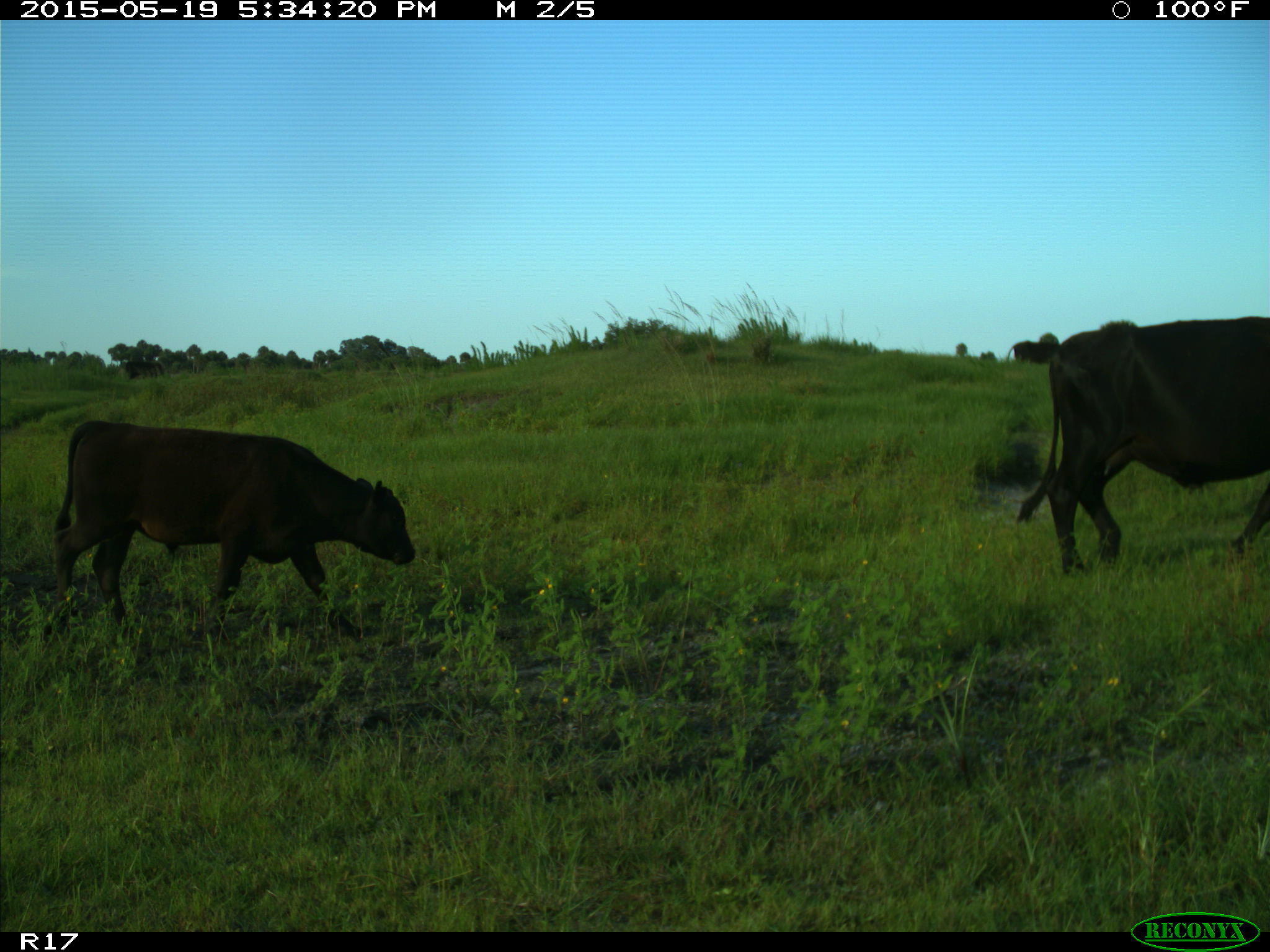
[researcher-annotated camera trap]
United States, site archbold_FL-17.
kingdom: Animalia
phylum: Chordata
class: Mammalia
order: Artiodactyla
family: Bovidae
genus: Bos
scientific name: Bos taurus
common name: domestic cow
Bos taurus (domestic cow).